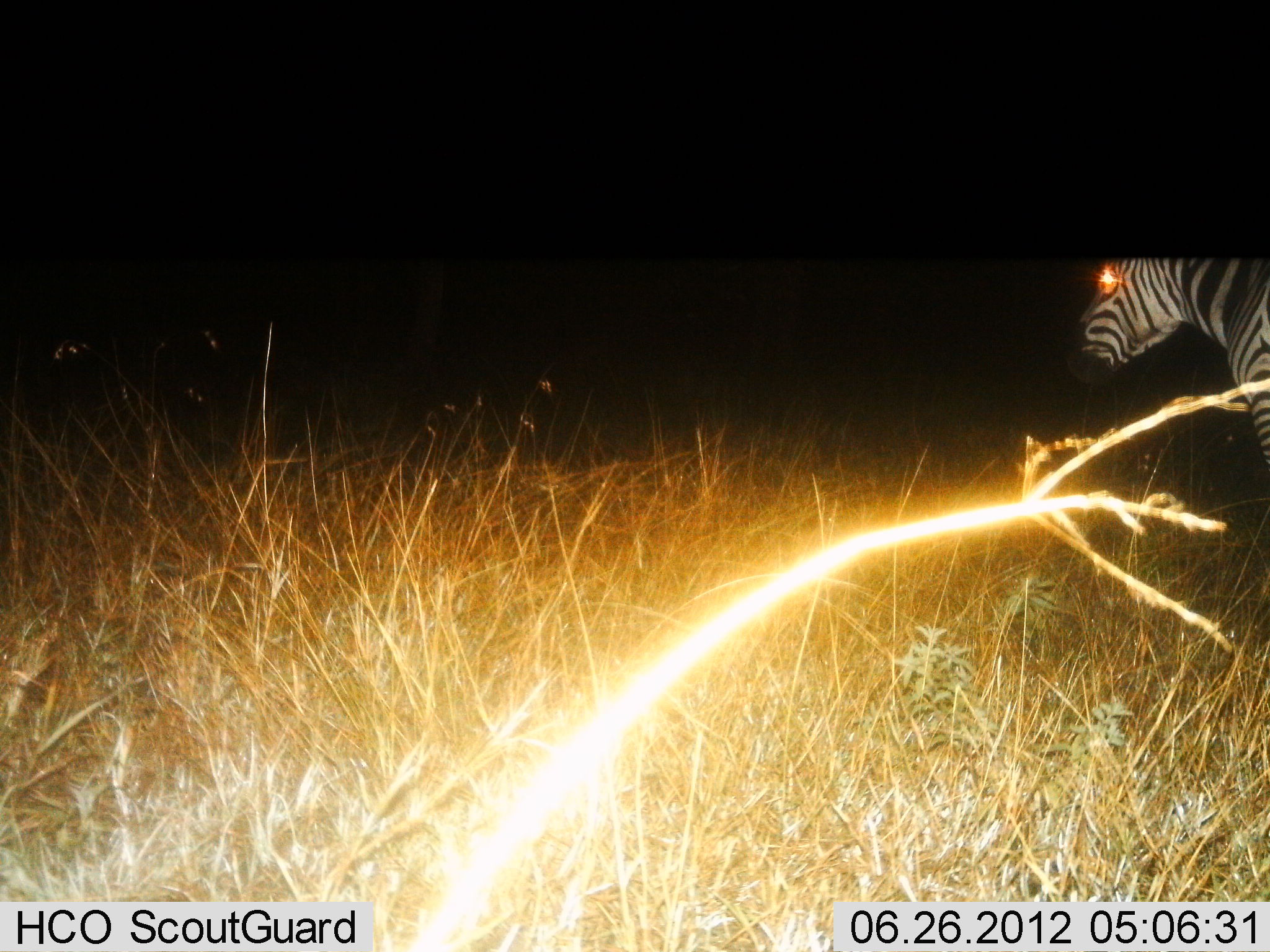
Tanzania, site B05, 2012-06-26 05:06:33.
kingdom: Animalia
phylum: Chordata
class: Mammalia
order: Perissodactyla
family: Equidae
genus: Equus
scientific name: Equus quagga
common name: plains zebra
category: zebra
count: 1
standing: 90%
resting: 0%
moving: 20%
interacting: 0%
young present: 0%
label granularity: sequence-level